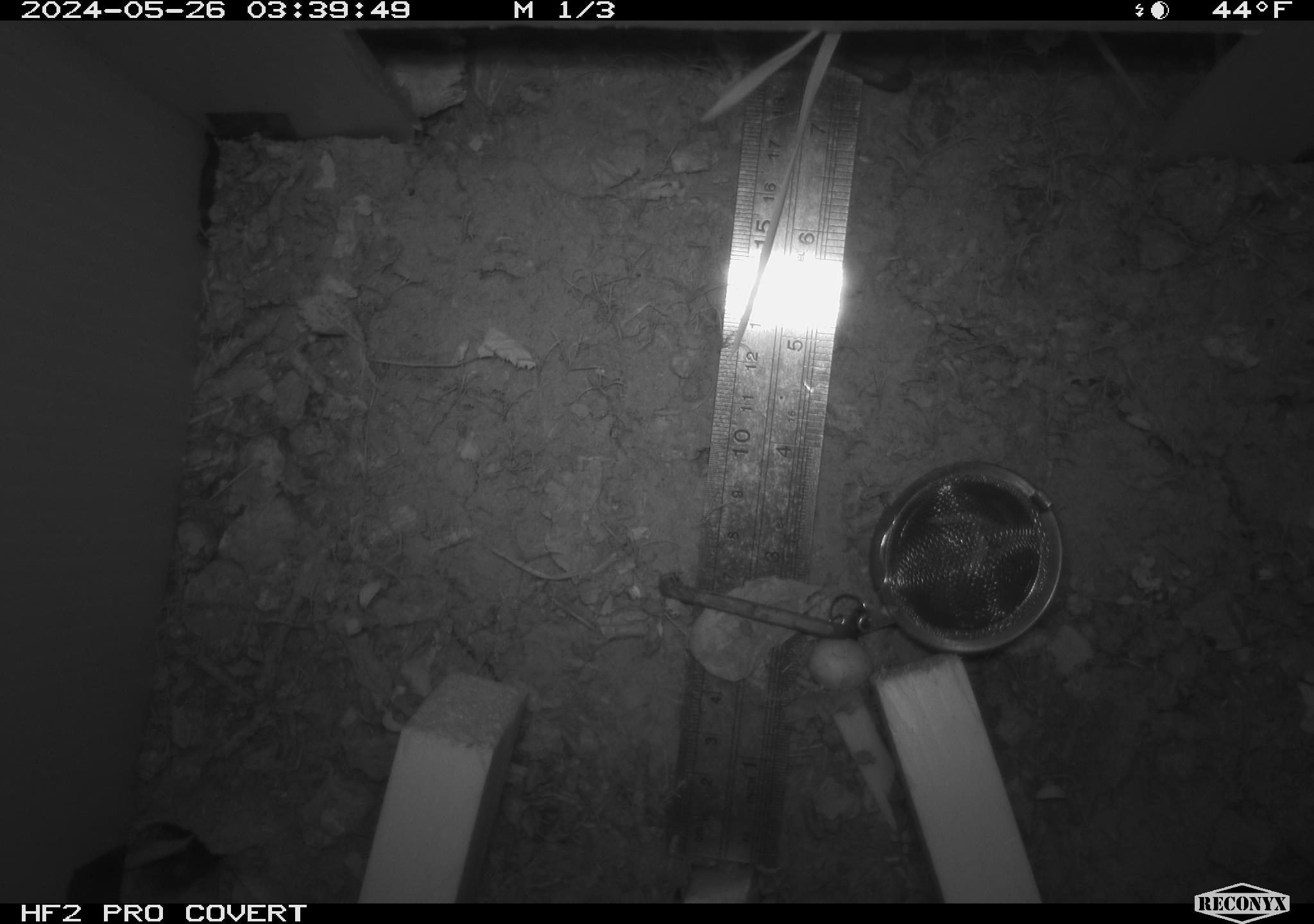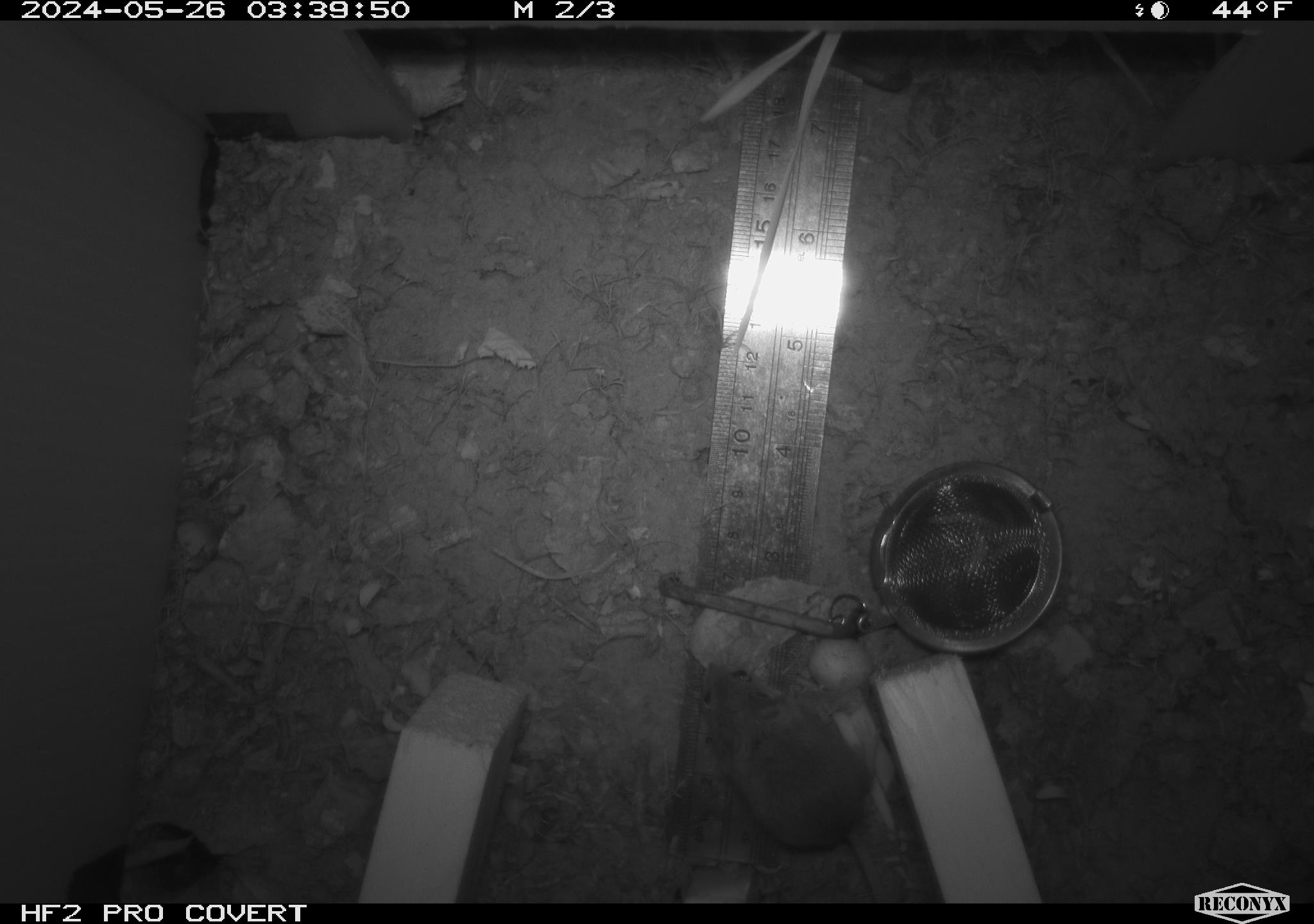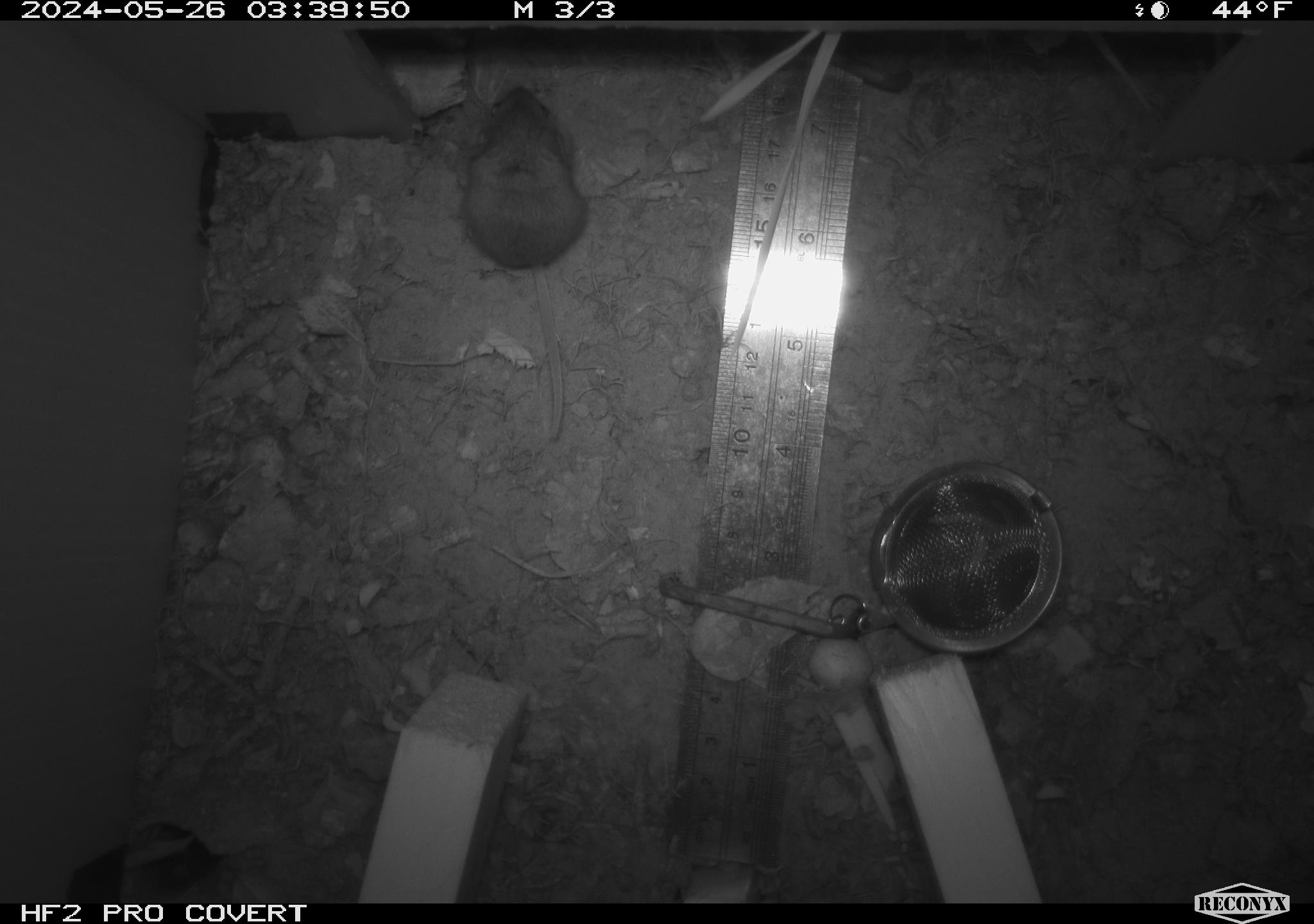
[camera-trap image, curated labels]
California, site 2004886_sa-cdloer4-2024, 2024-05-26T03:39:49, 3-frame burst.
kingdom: Animalia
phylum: Chordata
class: Mammalia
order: Rodentia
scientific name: Rodentia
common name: mouse species